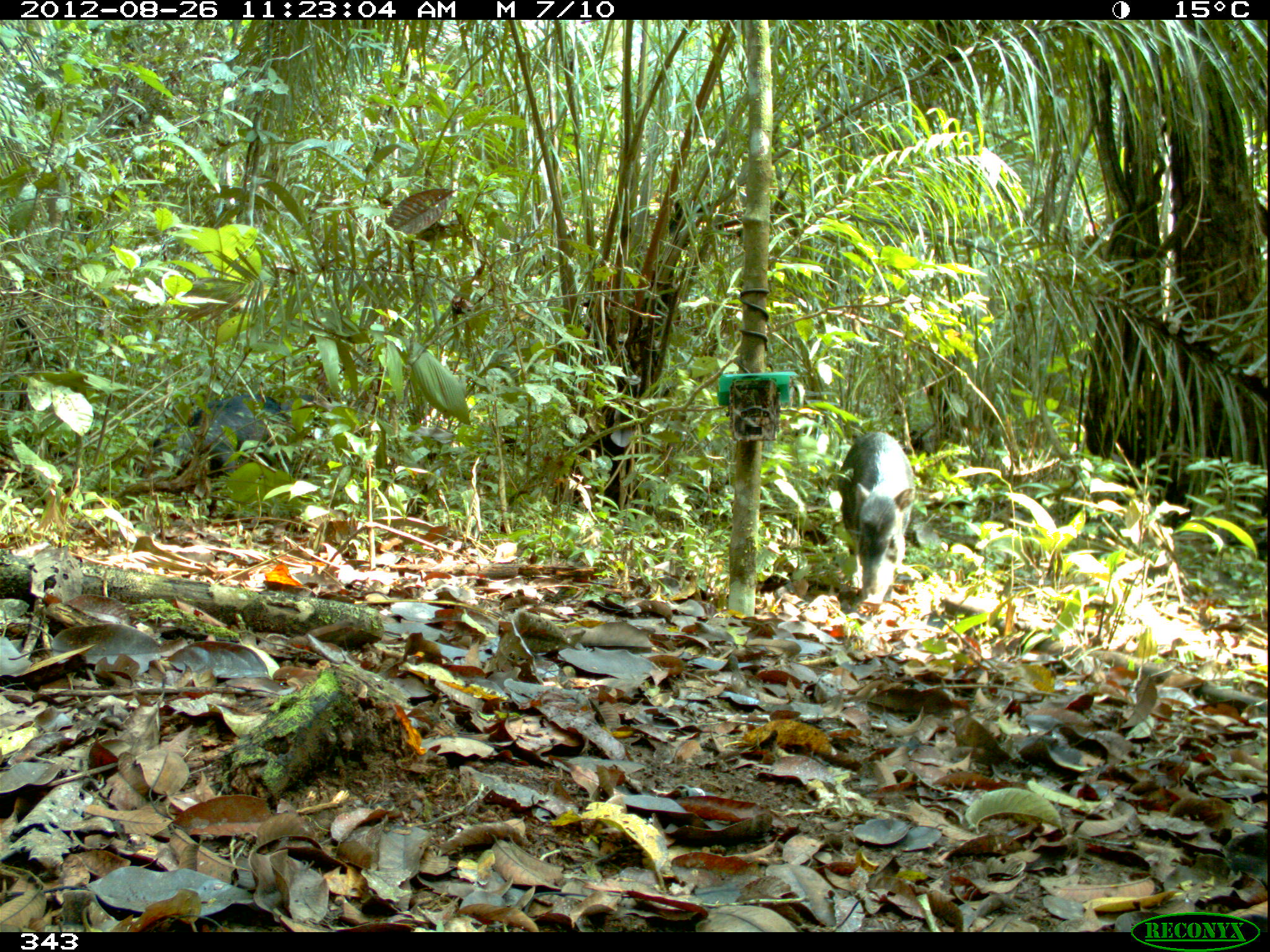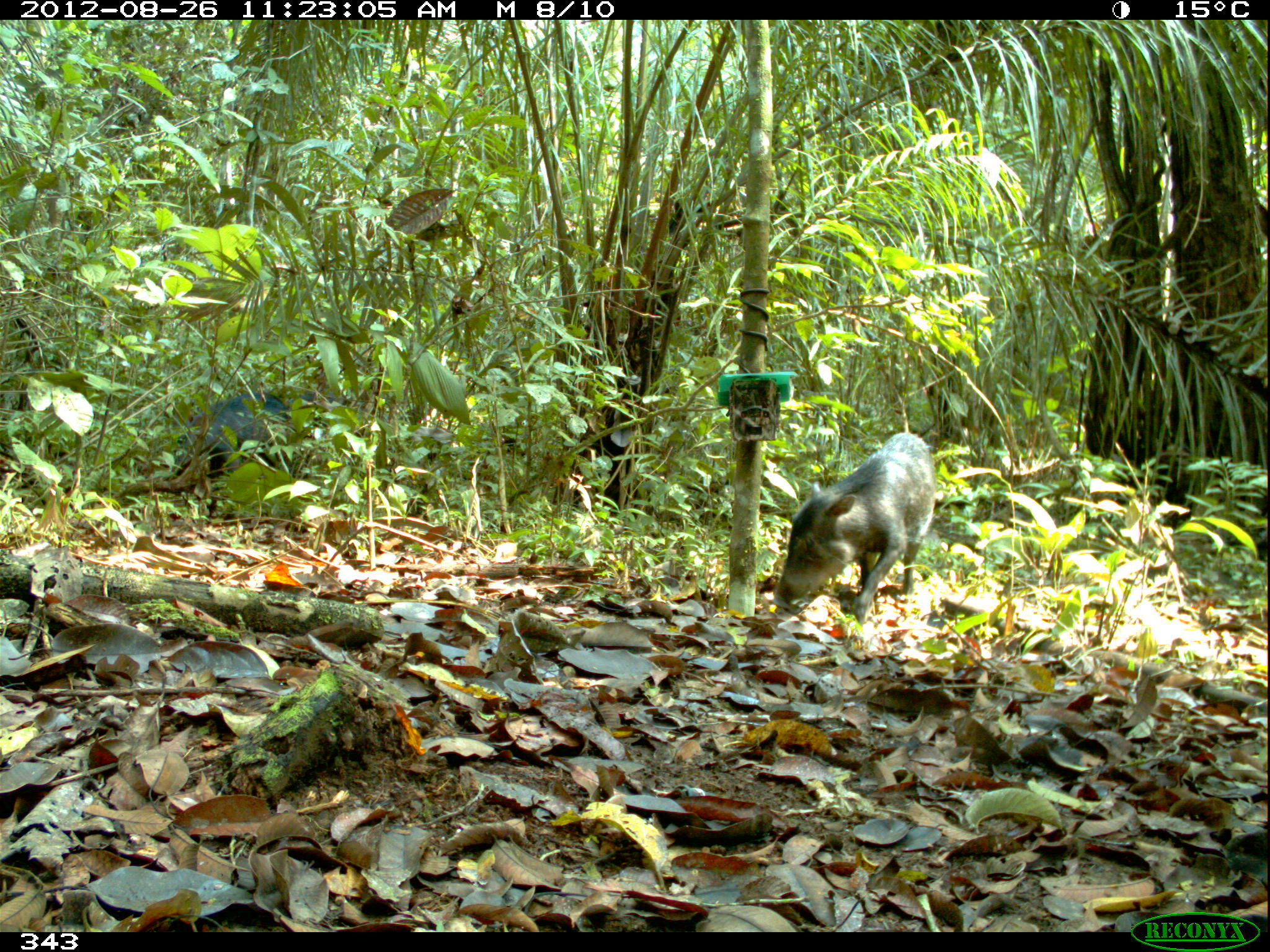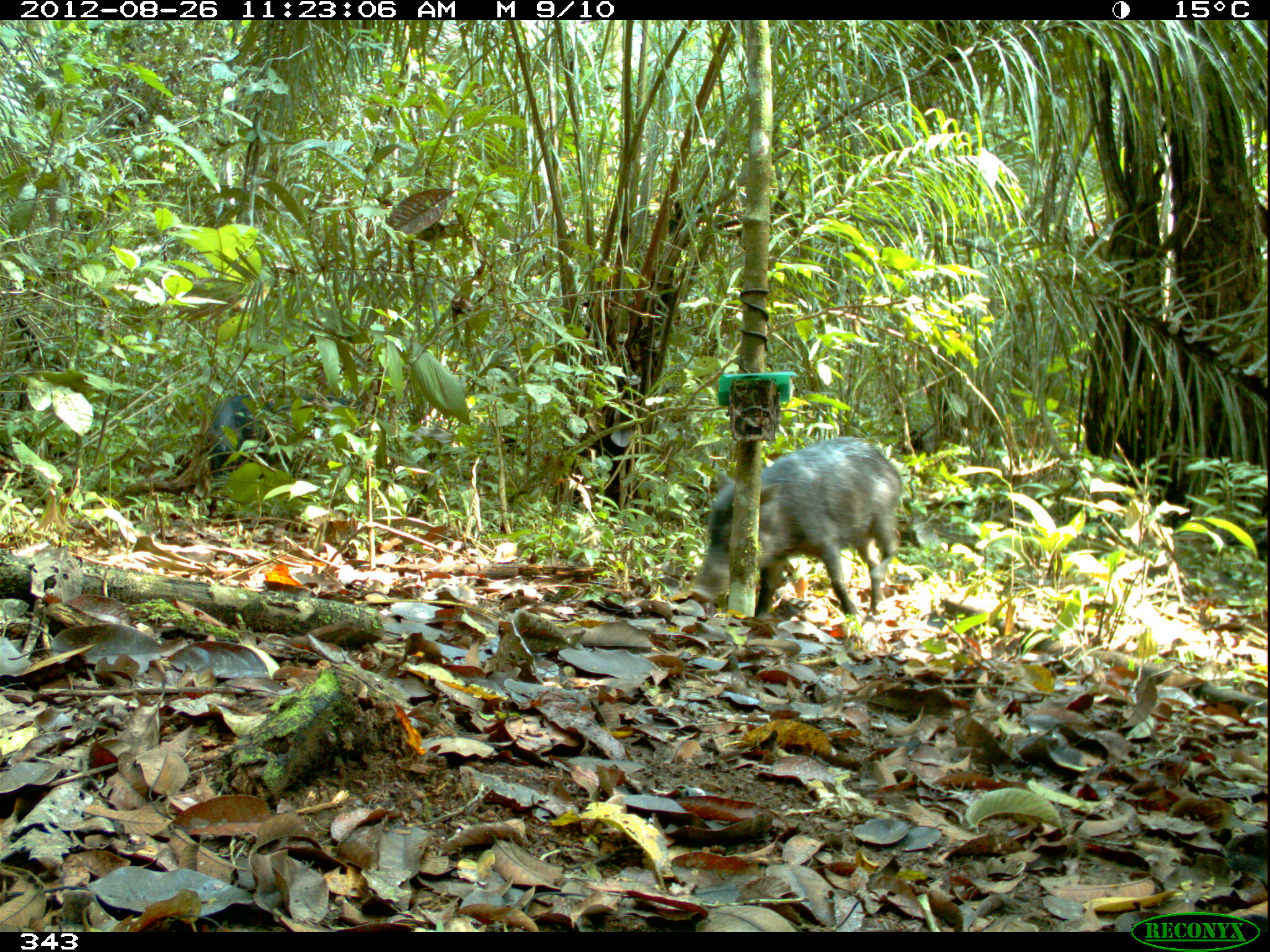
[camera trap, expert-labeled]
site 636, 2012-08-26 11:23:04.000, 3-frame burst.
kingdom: Animalia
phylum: Chordata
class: Mammalia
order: Artiodactyla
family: Tayassuidae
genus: Tayassu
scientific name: Tayassu pecari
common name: white-lipped peccary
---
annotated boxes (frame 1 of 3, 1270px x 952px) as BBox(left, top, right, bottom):
tayassu pecari: BBox(136, 386, 340, 489); BBox(837, 430, 917, 603)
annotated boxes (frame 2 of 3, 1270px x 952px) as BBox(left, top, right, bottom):
tayassu pecari: BBox(773, 431, 936, 625); BBox(171, 385, 361, 485)